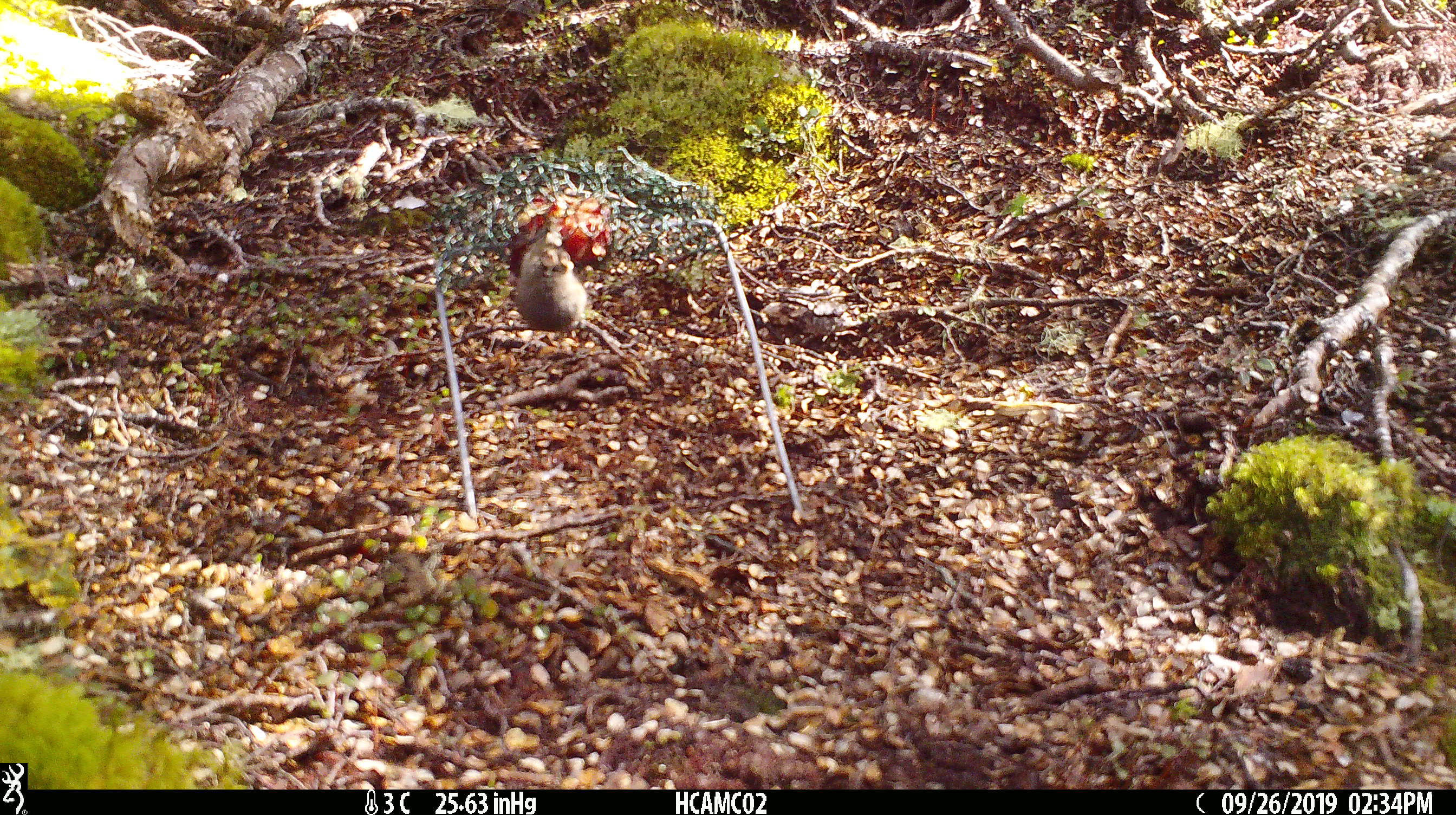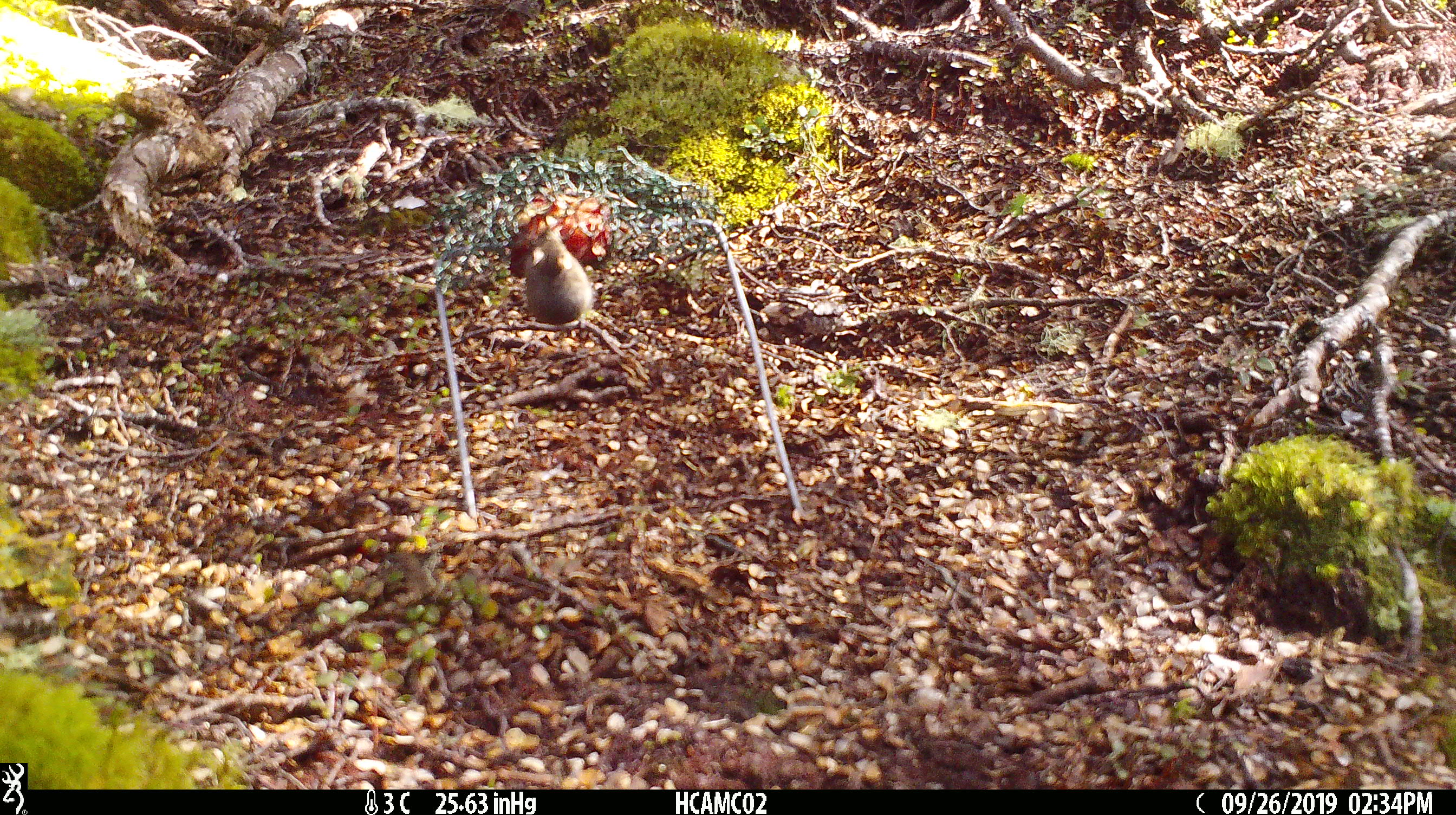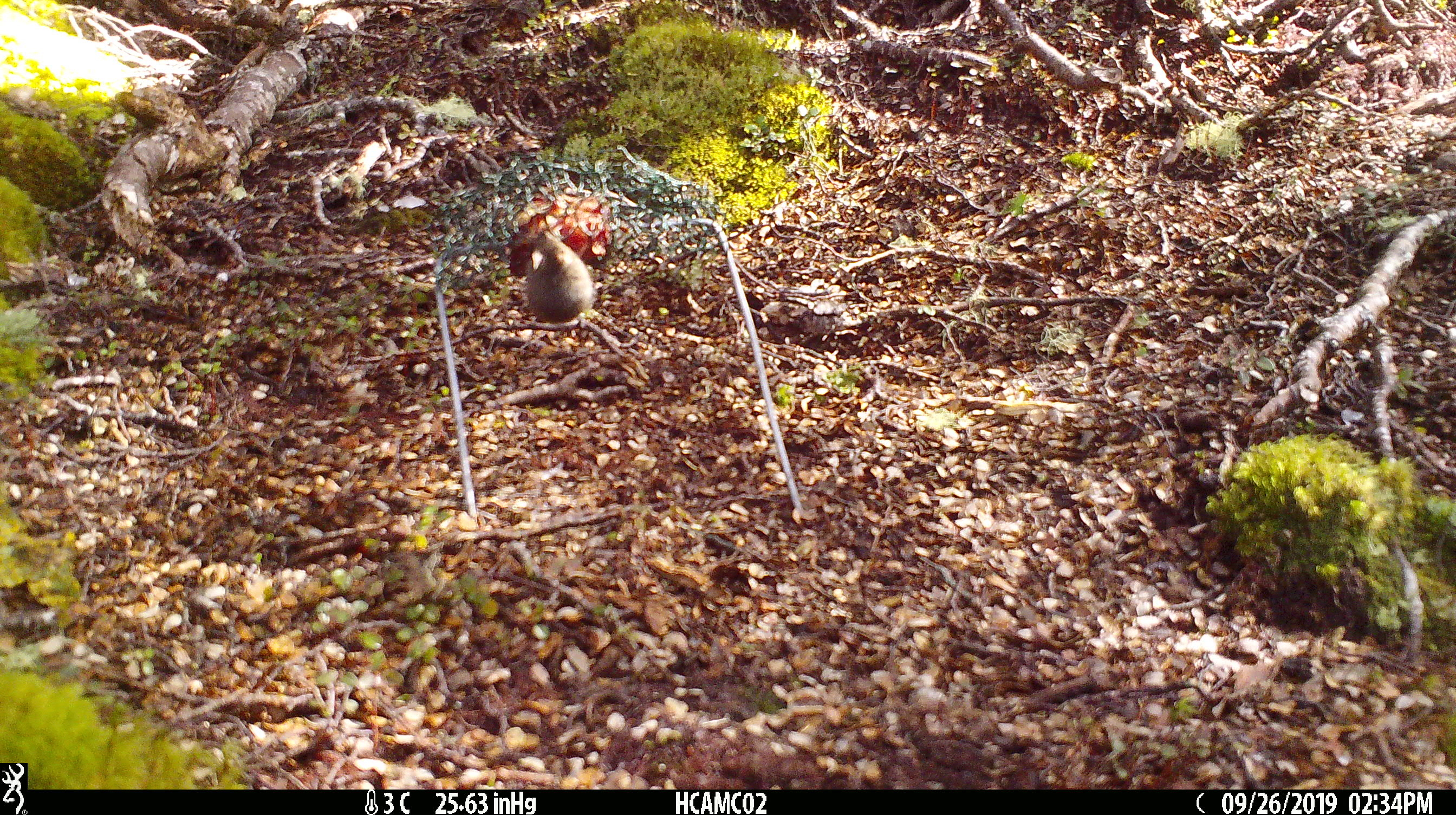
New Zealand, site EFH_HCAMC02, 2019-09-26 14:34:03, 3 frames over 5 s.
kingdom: Animalia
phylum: Chordata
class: Mammalia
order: Rodentia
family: Muridae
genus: Mus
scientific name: Mus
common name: mouse